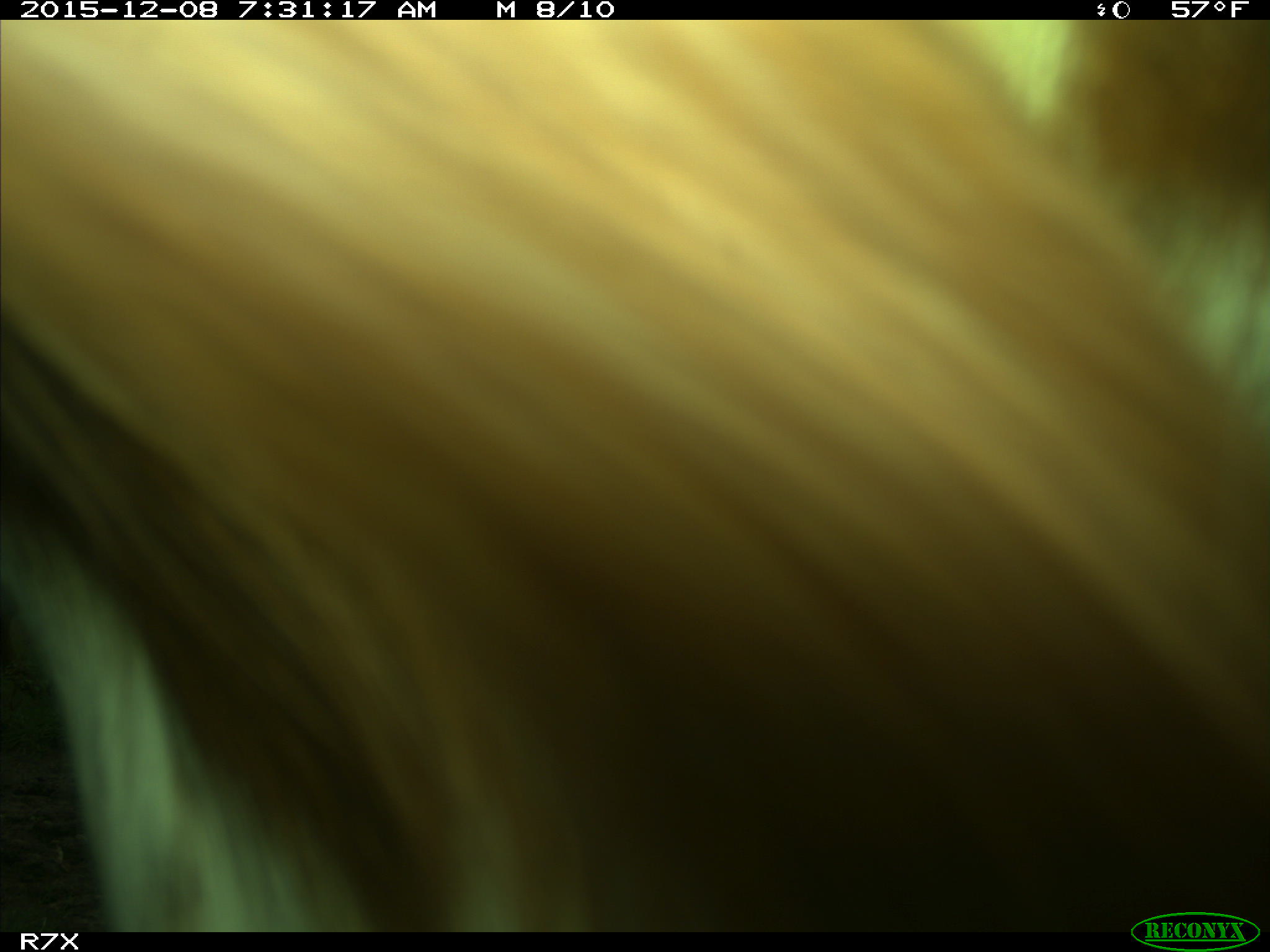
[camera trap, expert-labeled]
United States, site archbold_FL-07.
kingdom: Animalia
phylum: Chordata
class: Mammalia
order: Artiodactyla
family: Bovidae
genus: Bos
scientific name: Bos taurus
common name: domestic cow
Bos taurus (domestic cow).